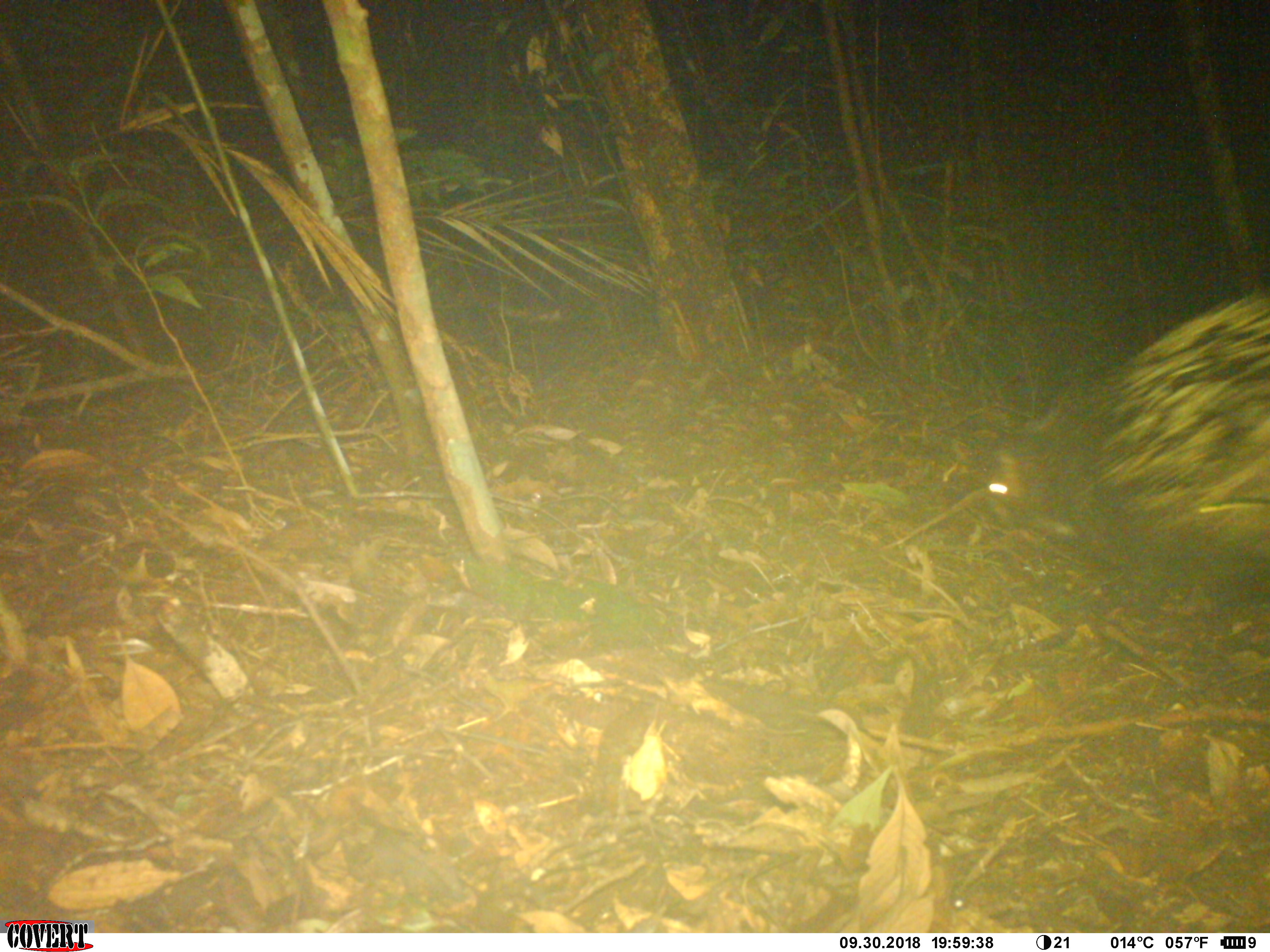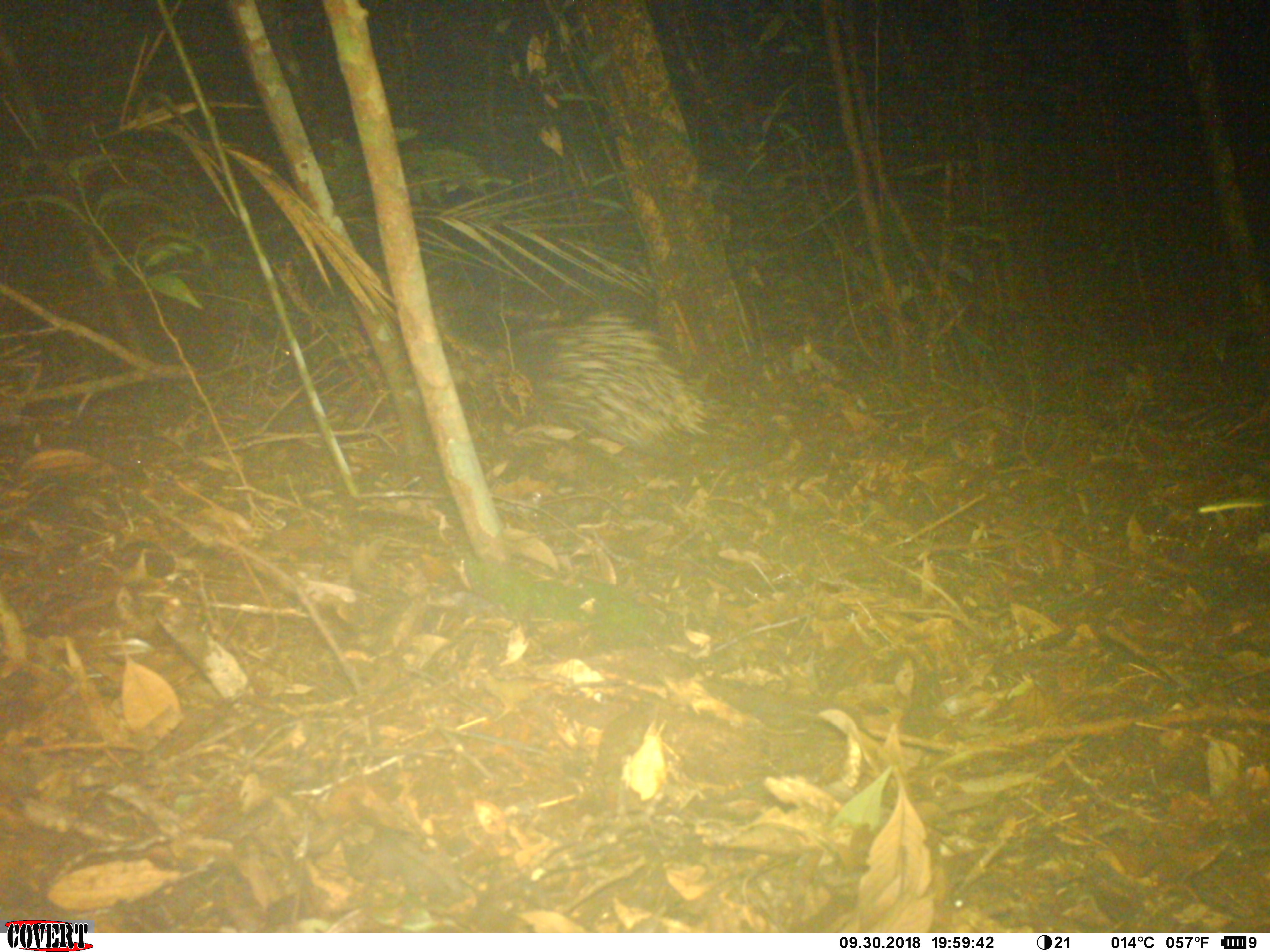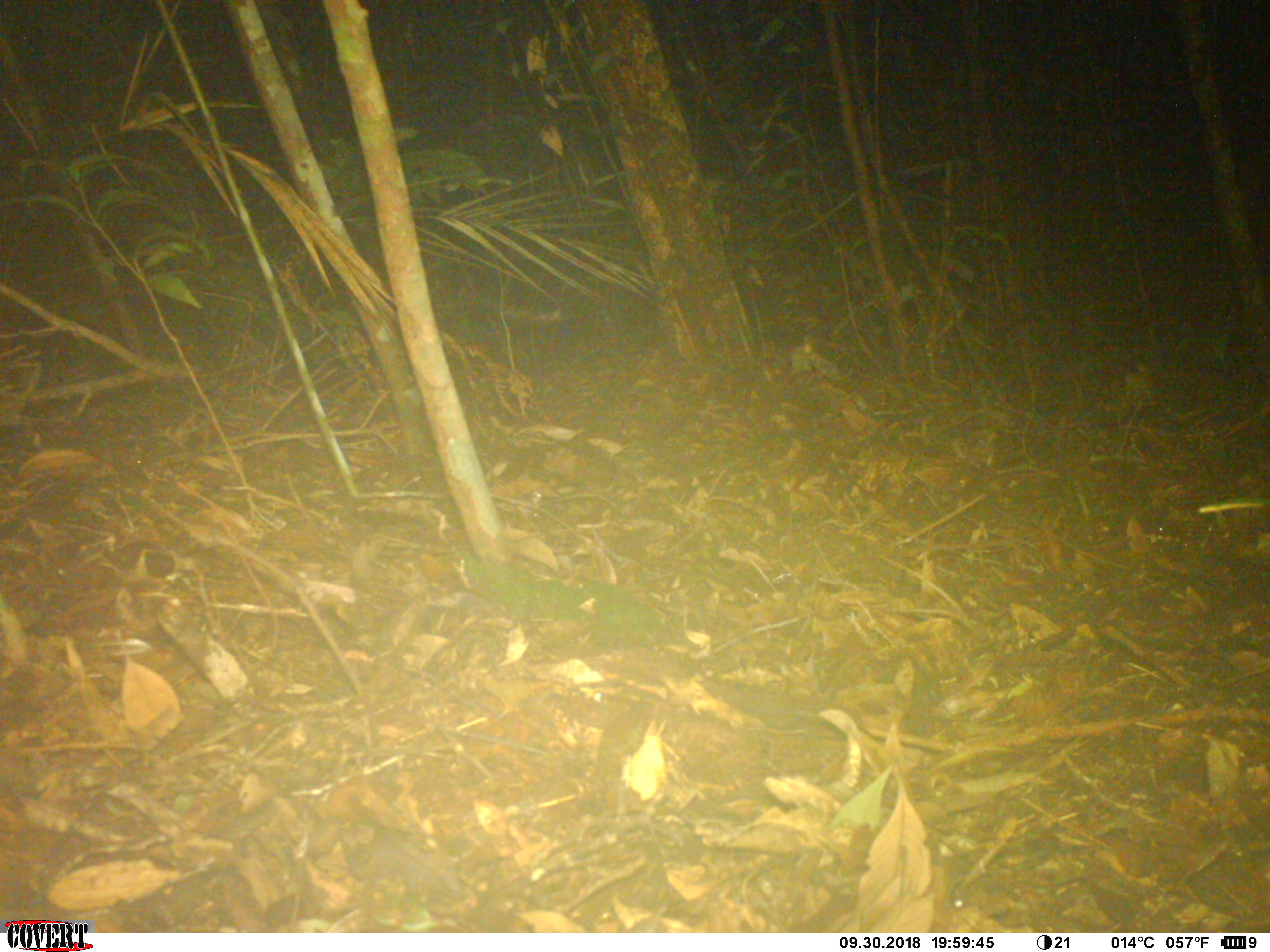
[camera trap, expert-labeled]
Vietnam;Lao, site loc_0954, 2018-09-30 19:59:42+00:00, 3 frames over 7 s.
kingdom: Animalia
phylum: Chordata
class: Mammalia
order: Rodentia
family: Hystricidae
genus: Hystrix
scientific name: Hystrix brachyura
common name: malayan porcupine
Malayan porcupine (Hystrix brachyura). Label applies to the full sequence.